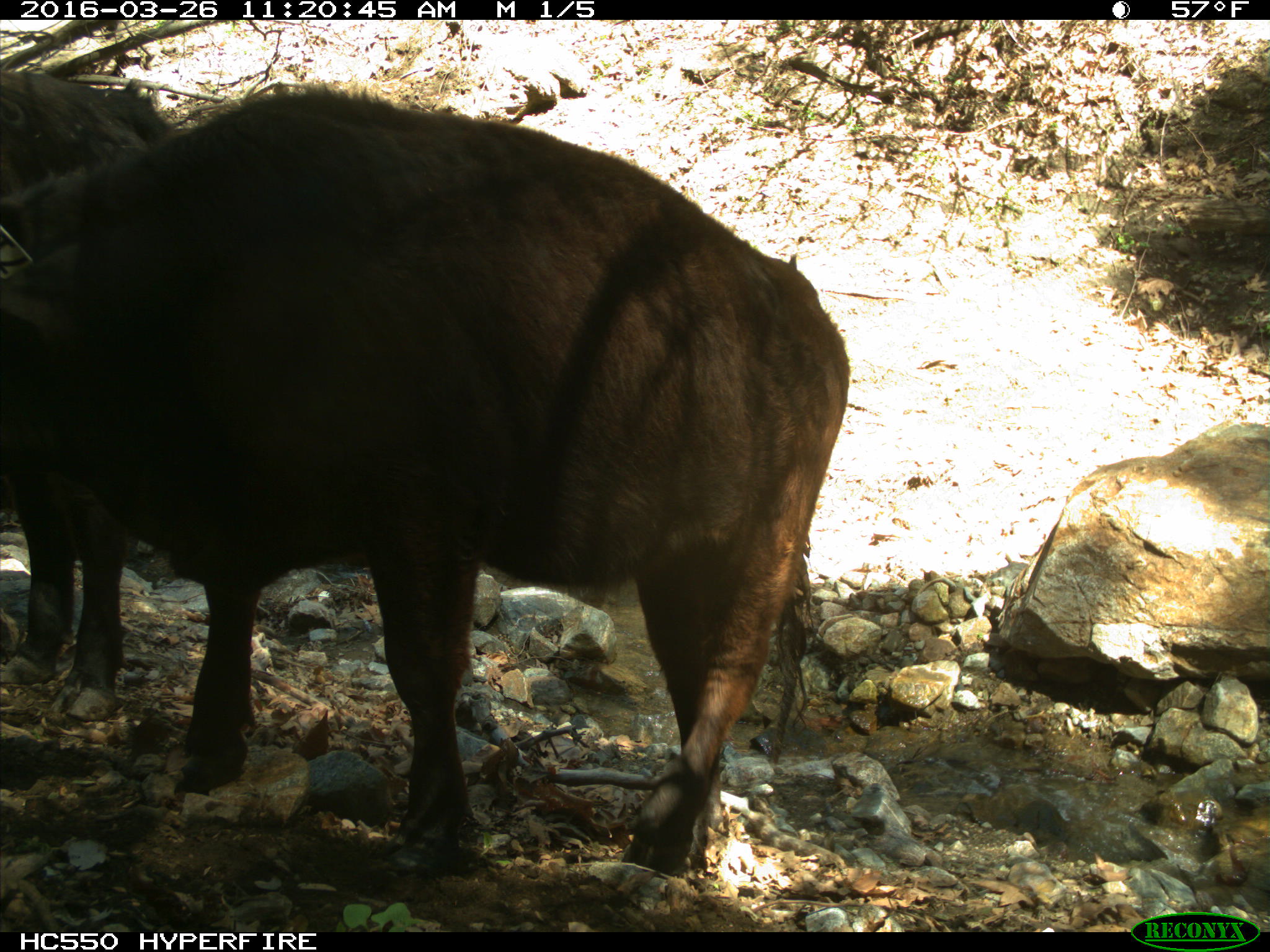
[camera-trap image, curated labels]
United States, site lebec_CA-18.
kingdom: Animalia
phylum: Chordata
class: Mammalia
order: Artiodactyla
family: Bovidae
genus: Bos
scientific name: Bos taurus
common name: domestic cow